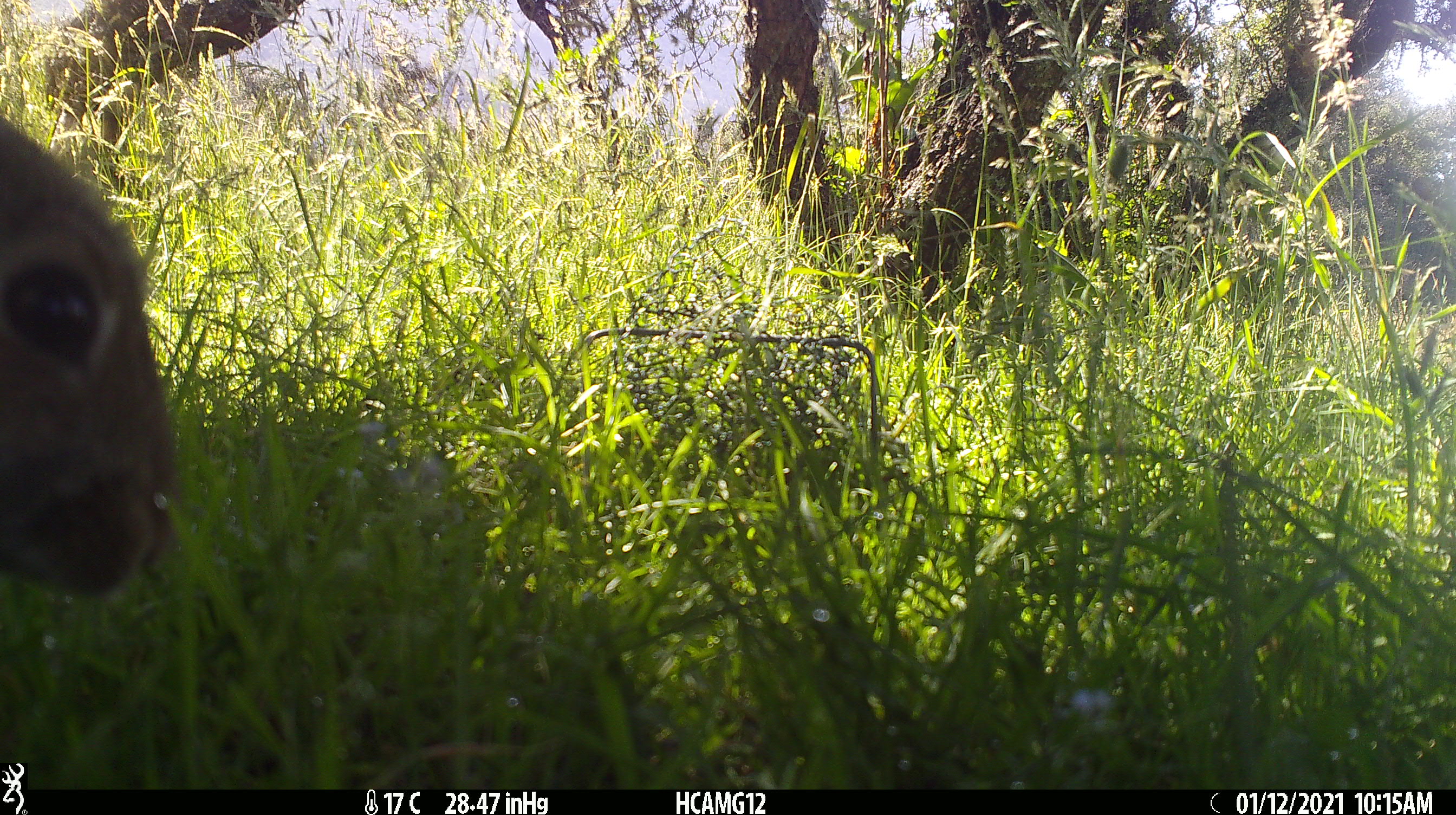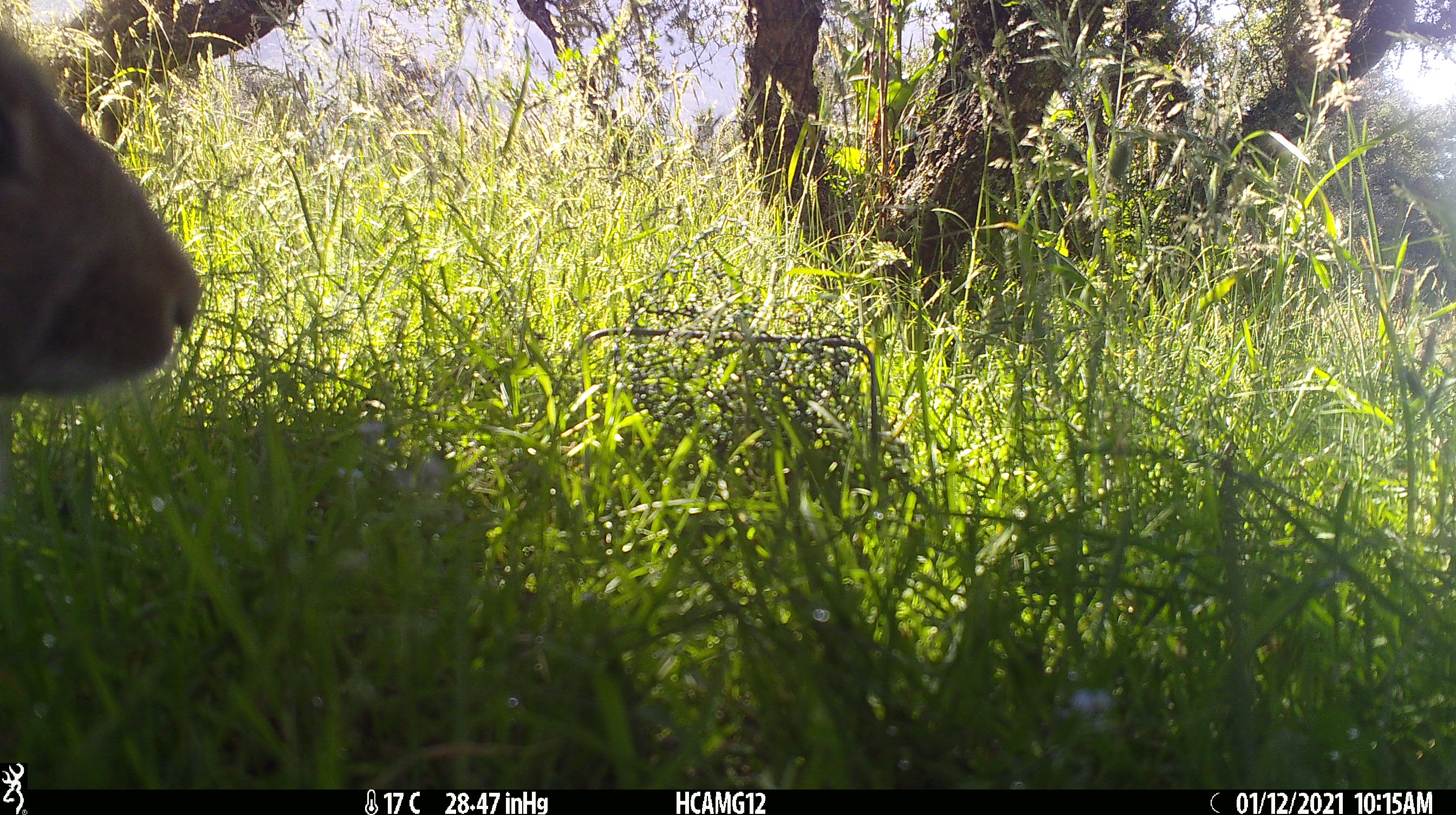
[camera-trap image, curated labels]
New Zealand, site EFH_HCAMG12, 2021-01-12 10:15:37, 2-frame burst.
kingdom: Animalia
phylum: Chordata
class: Mammalia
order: Lagomorpha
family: Leporidae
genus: Oryctolagus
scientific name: Oryctolagus cuniculus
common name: european rabbit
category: rabbit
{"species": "rabbit (european rabbit) (Oryctolagus cuniculus)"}